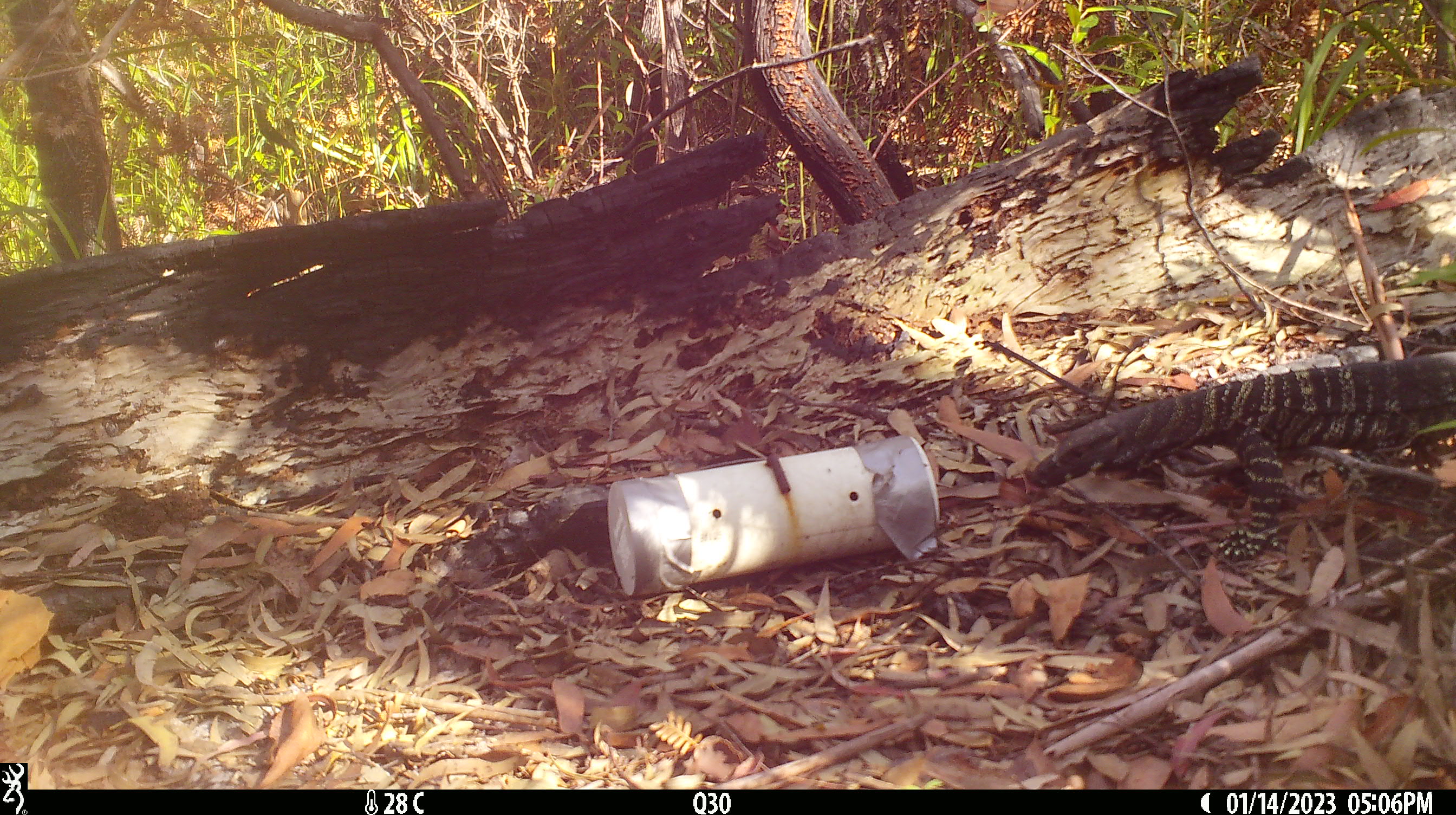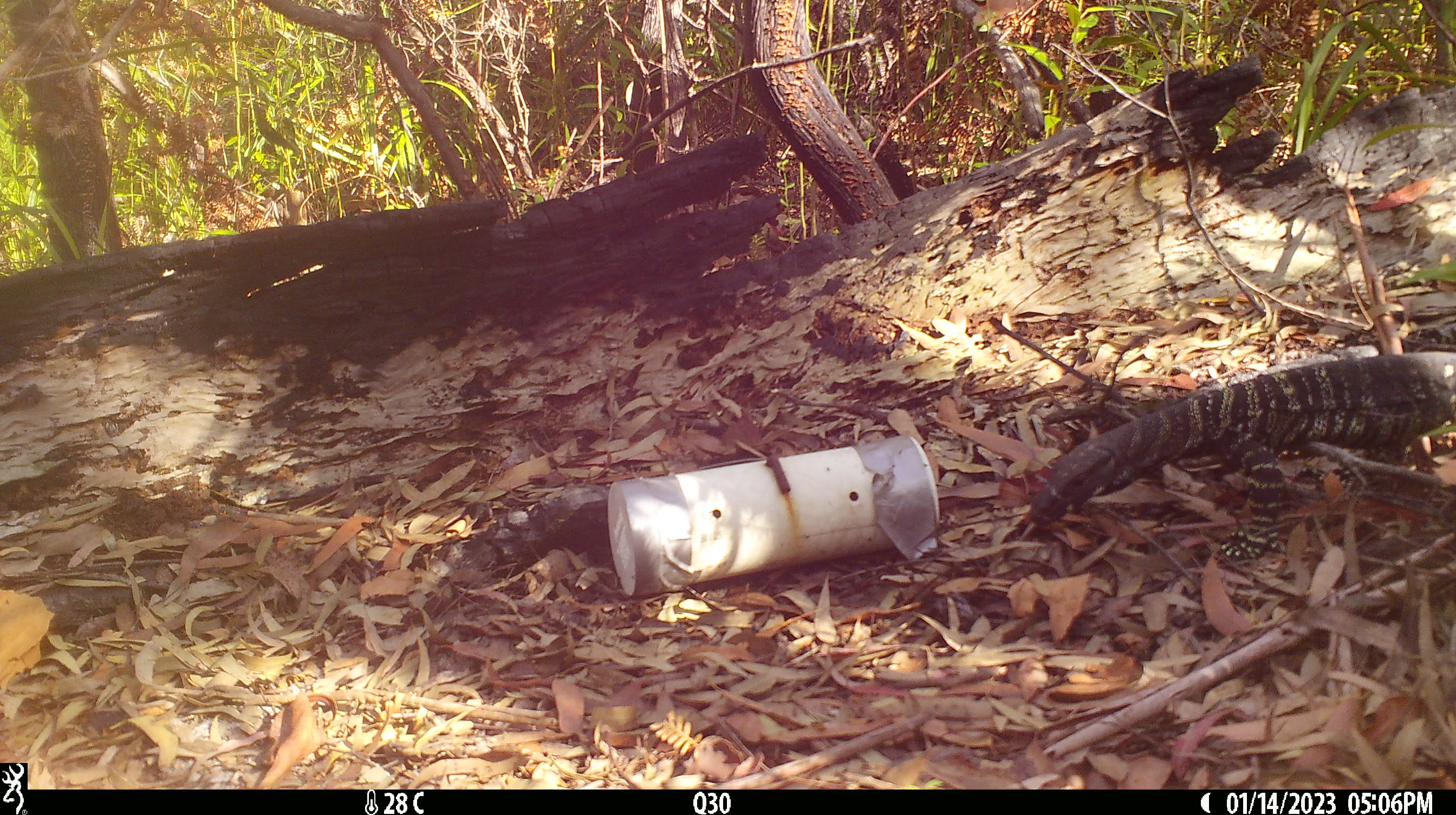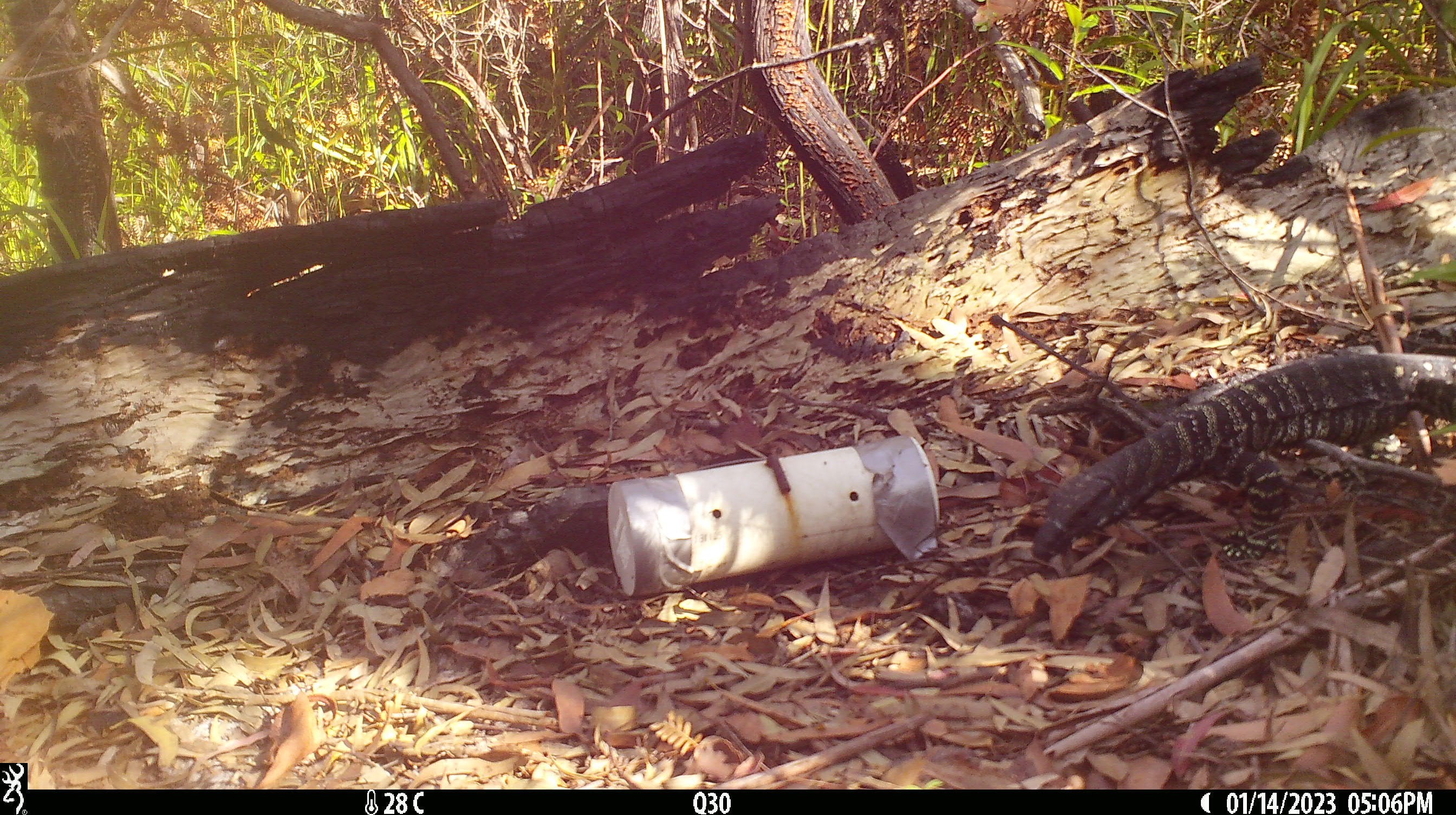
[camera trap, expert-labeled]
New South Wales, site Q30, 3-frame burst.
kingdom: Animalia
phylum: Chordata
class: Reptilia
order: Squamata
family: Varanidae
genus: Varanus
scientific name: Varanus varius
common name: lace monitor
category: goanna